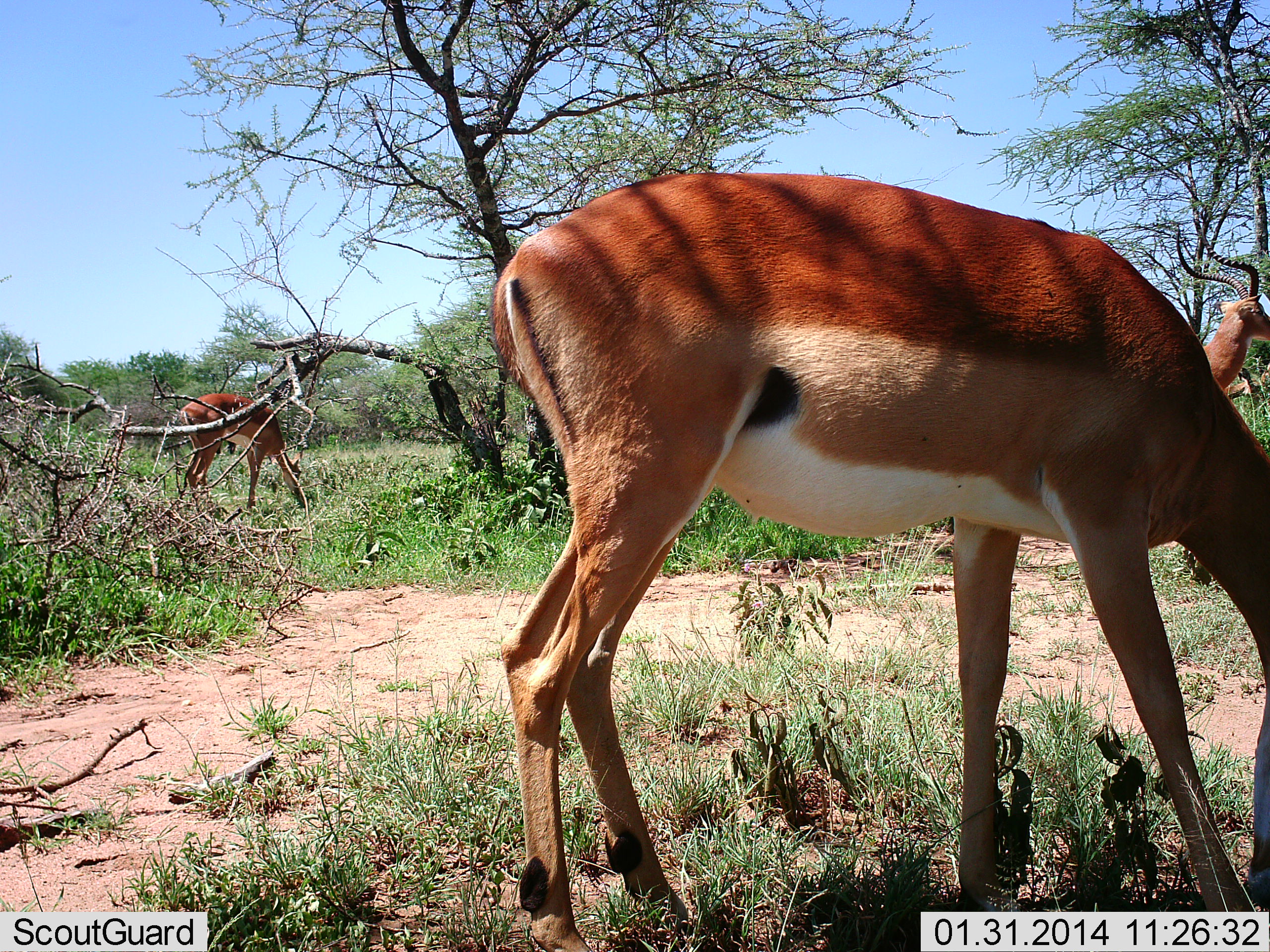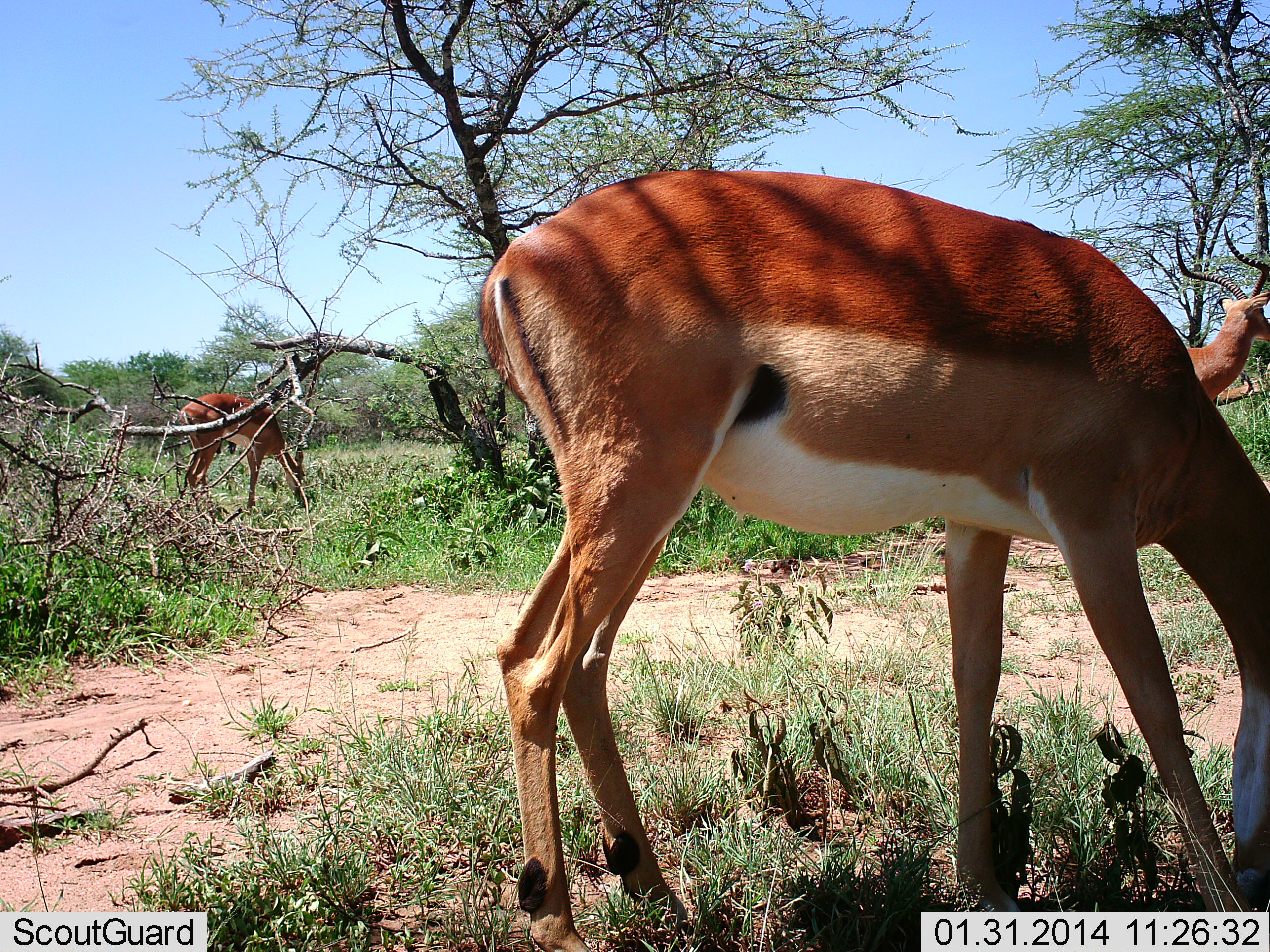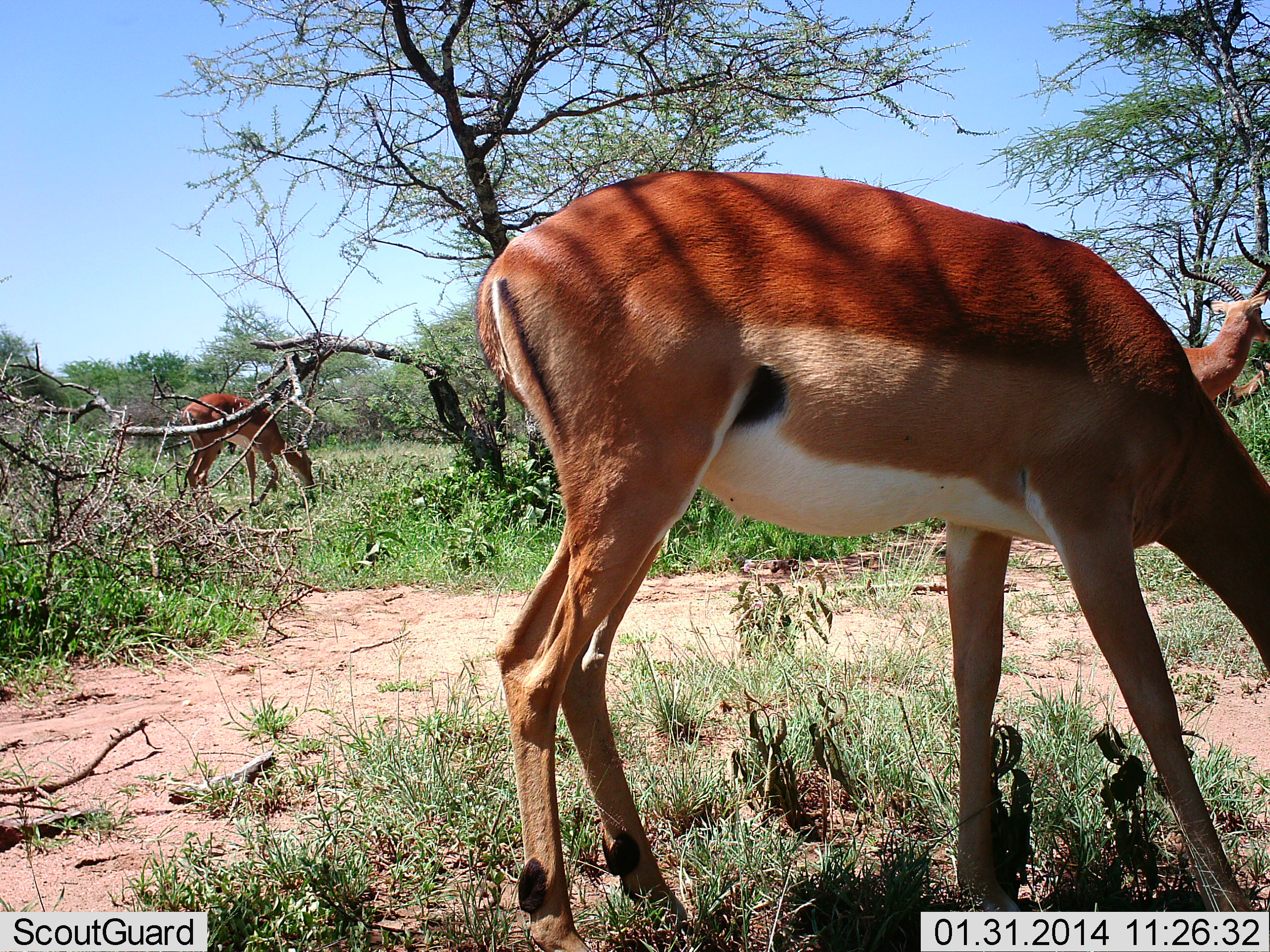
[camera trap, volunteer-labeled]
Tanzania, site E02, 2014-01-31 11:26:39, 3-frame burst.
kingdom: Animalia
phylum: Chordata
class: Mammalia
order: Artiodactyla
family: Bovidae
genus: Aepyceros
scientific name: Aepyceros melampus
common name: impala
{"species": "impala (Aepyceros melampus)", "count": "4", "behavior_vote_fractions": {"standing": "50%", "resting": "0%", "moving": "10%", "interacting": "0%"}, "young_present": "0%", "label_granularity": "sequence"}